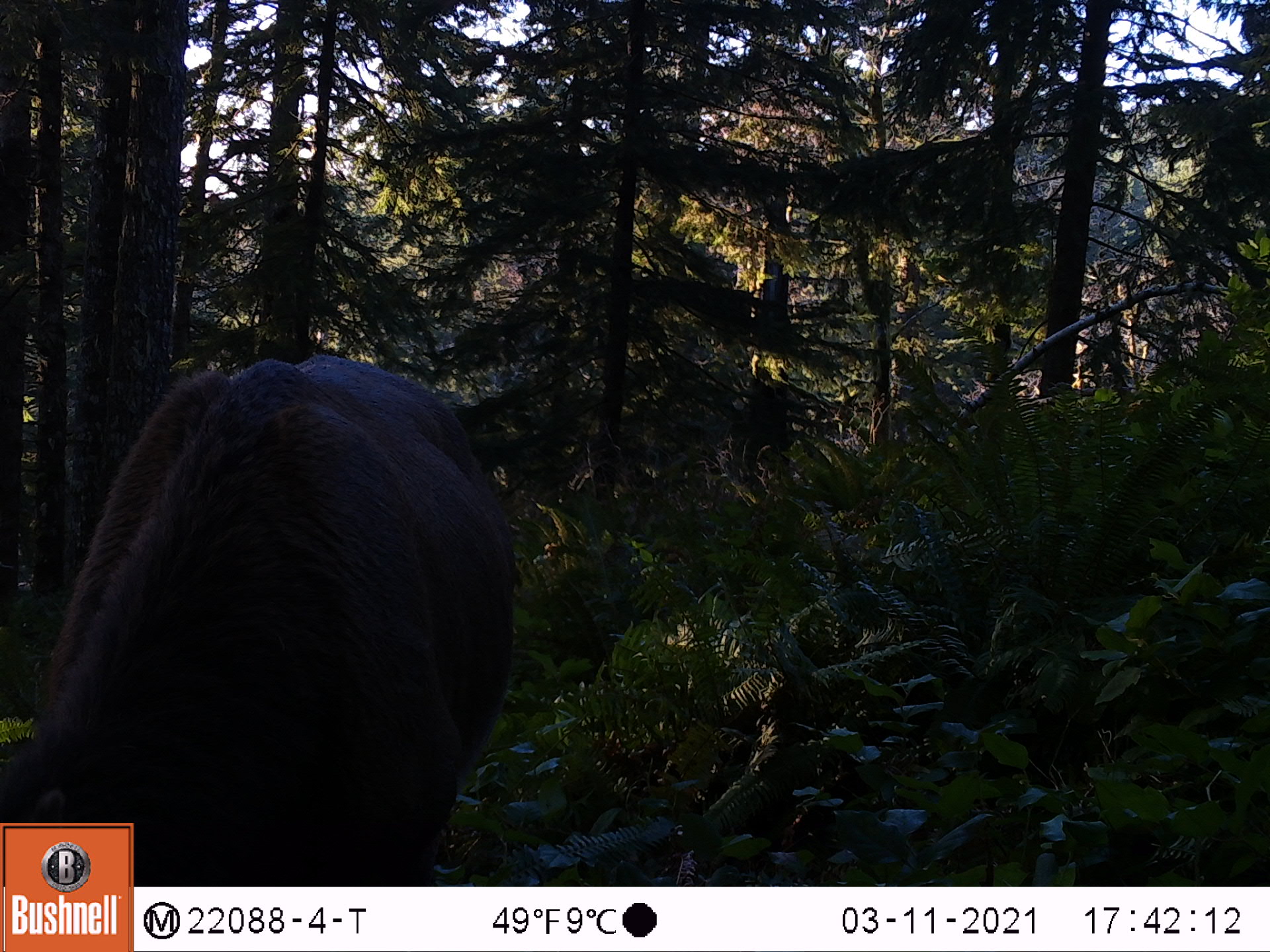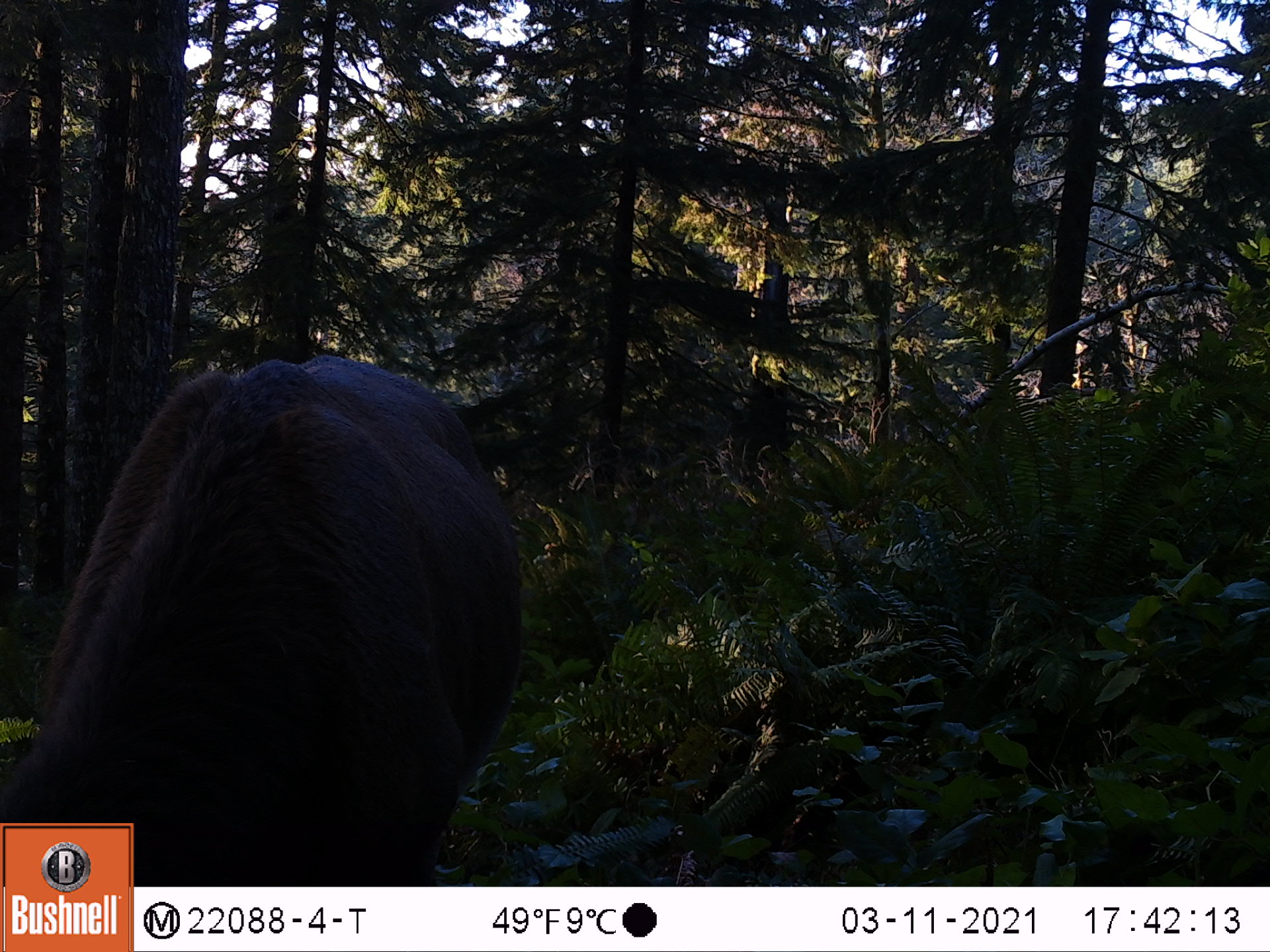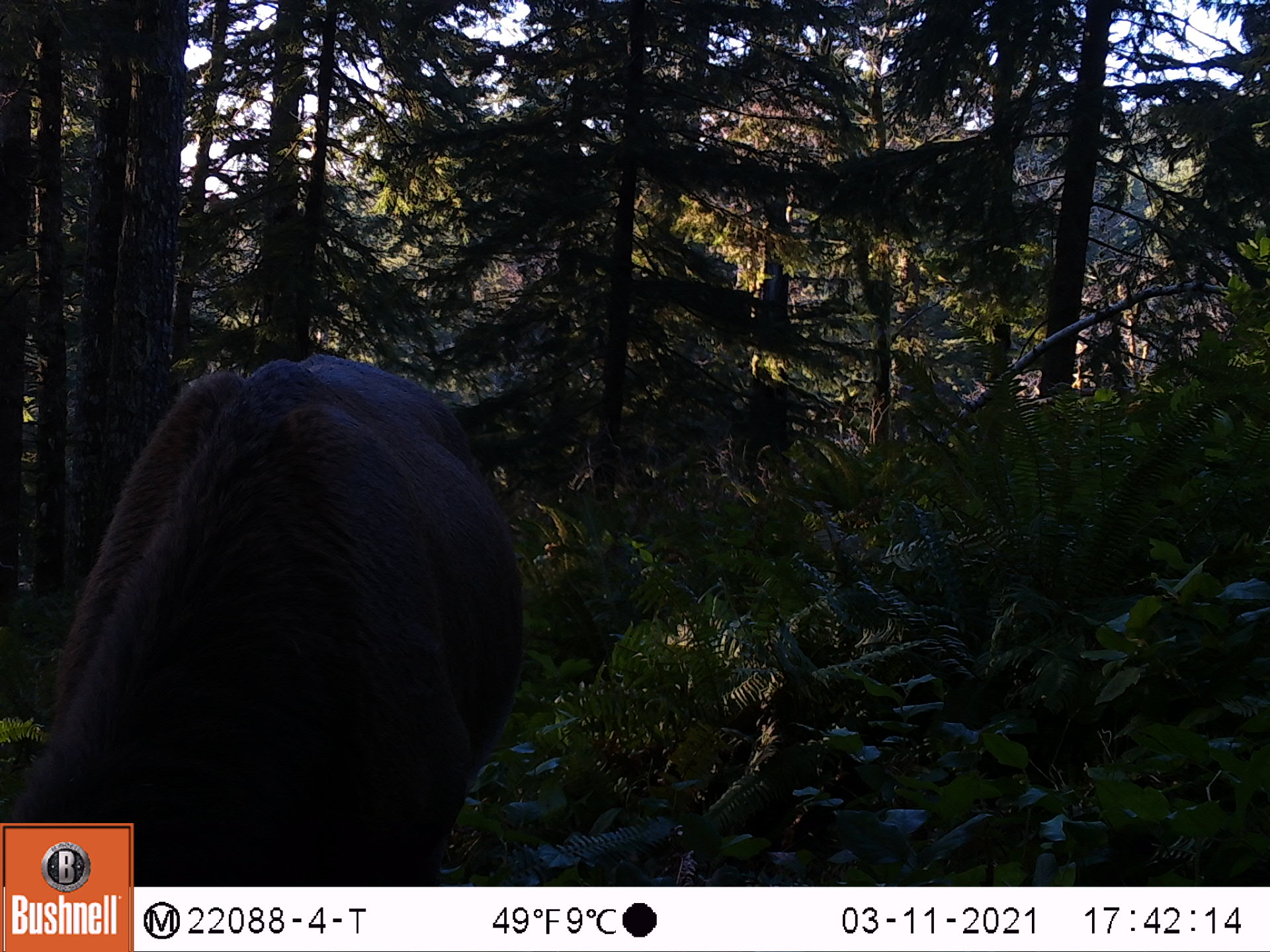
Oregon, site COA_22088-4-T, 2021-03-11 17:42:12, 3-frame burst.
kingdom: Animalia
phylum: Chordata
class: Mammalia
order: Artiodactyla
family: Cervidae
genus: Cervus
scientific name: Cervus canadensis roosevelti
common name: roosevelt elk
Roosevelt elk (Cervus canadensis roosevelti).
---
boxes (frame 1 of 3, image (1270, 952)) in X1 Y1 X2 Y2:
roosevelt elk: 0 322 584 818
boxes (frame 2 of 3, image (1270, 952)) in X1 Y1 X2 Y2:
roosevelt elk: 0 332 586 819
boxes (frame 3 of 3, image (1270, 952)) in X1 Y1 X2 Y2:
roosevelt elk: 0 322 574 818